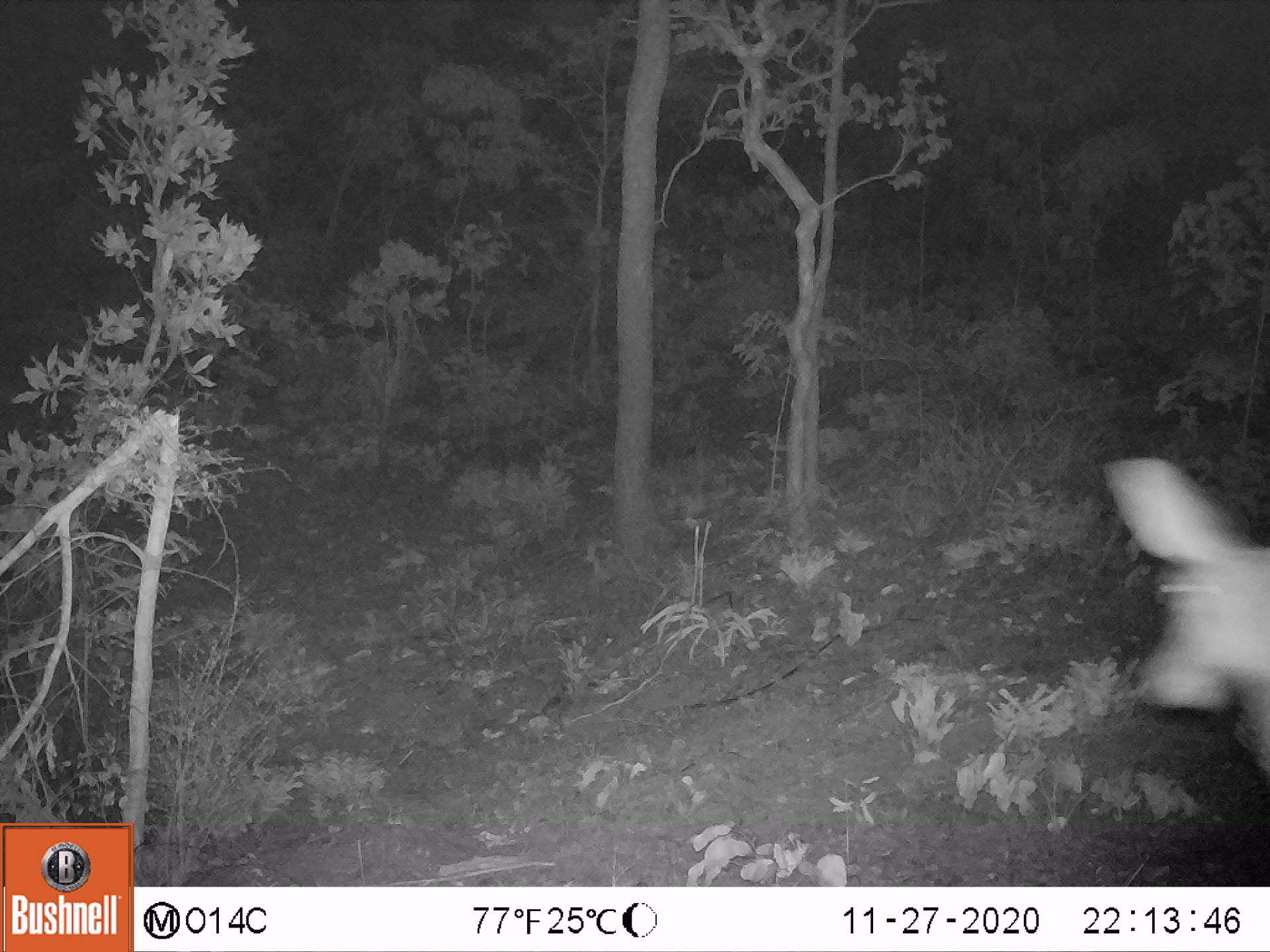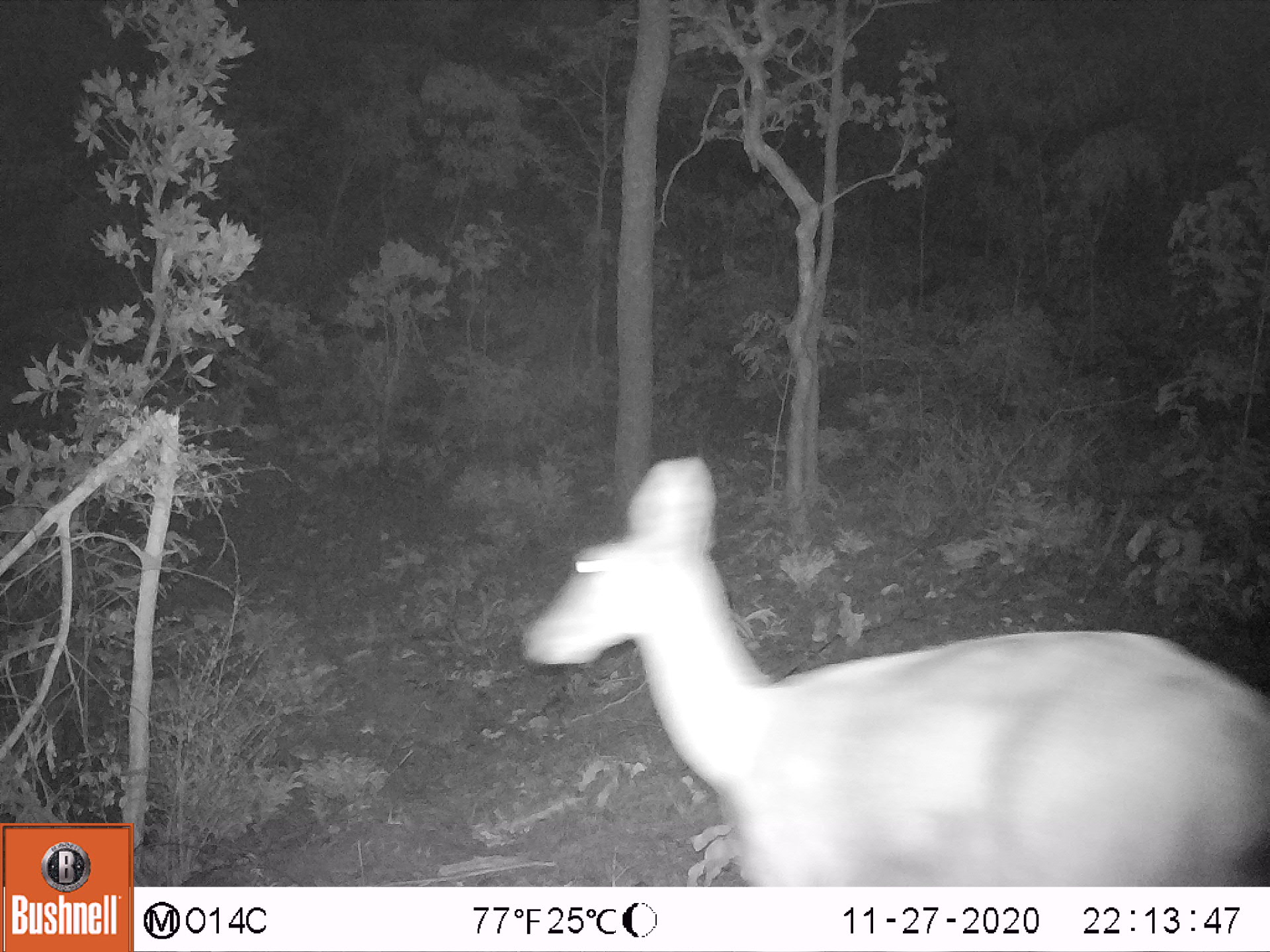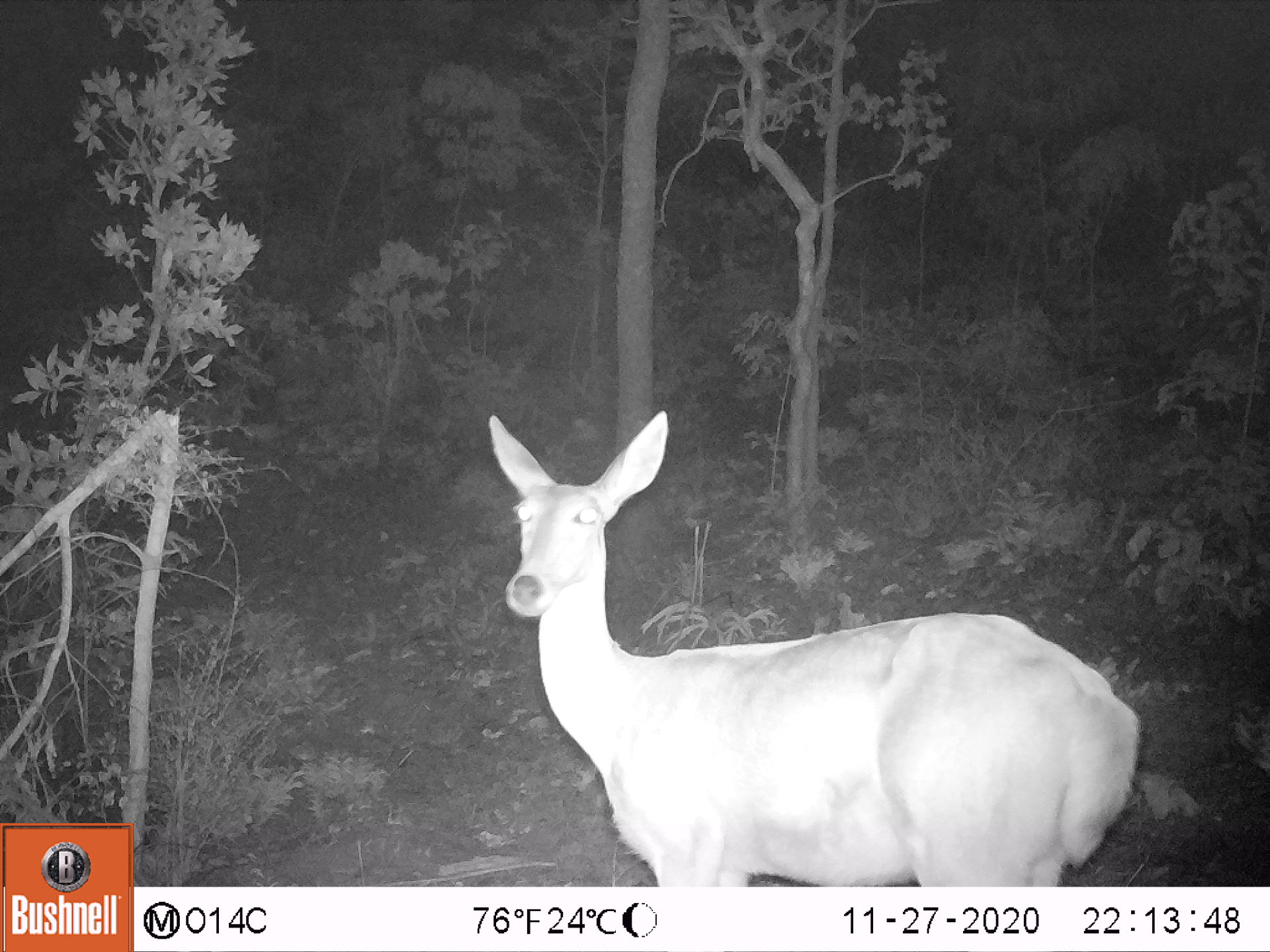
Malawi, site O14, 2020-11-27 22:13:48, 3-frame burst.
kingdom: Animalia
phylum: Chordata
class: Mammalia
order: Artiodactyla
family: Bovidae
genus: Redunca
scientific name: Redunca arundinum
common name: southern reedbuck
Southern reedbuck (Redunca arundinum), count 1.